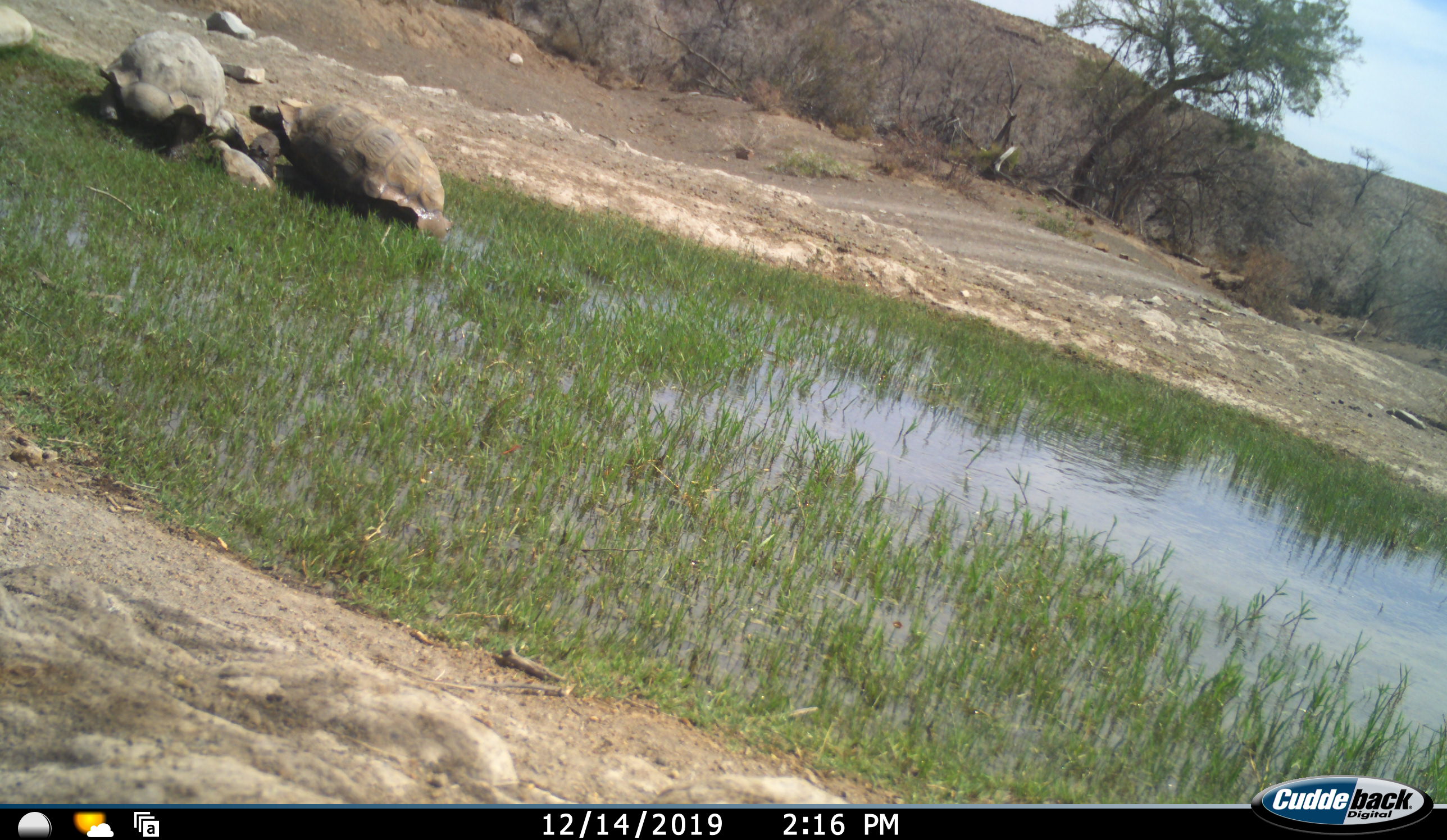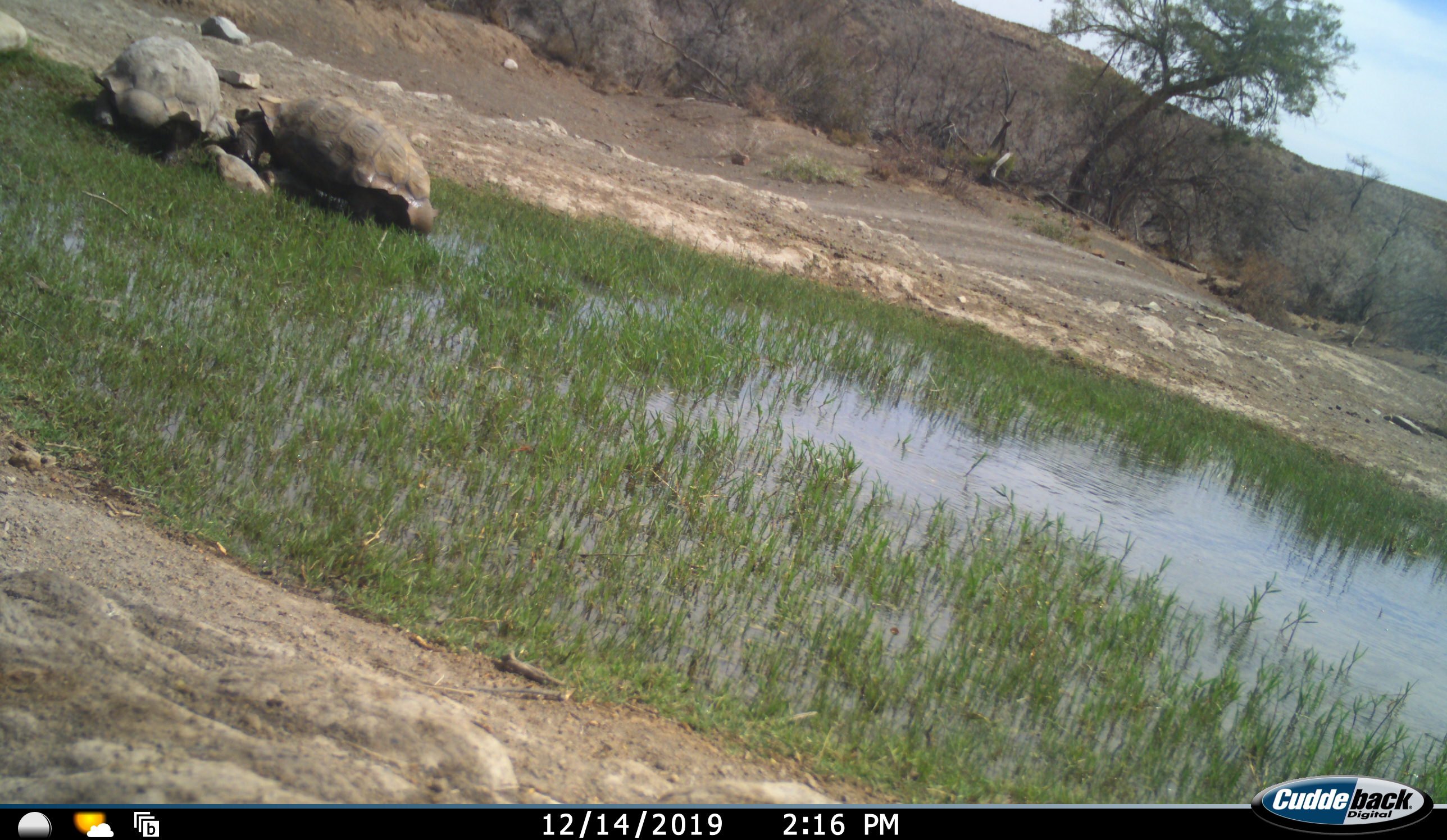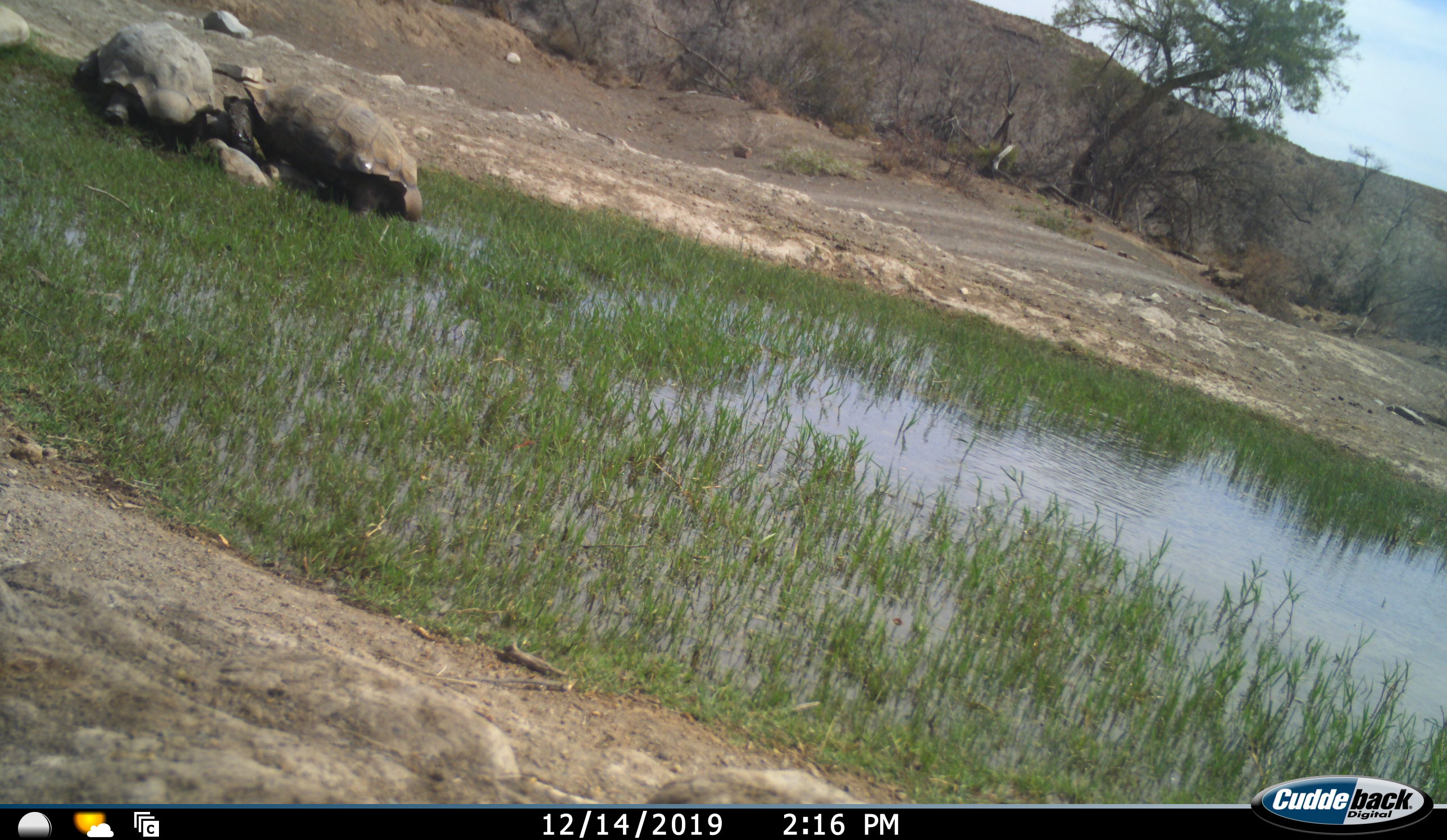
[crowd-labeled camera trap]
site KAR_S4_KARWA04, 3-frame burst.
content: unidentified animal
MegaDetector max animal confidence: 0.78